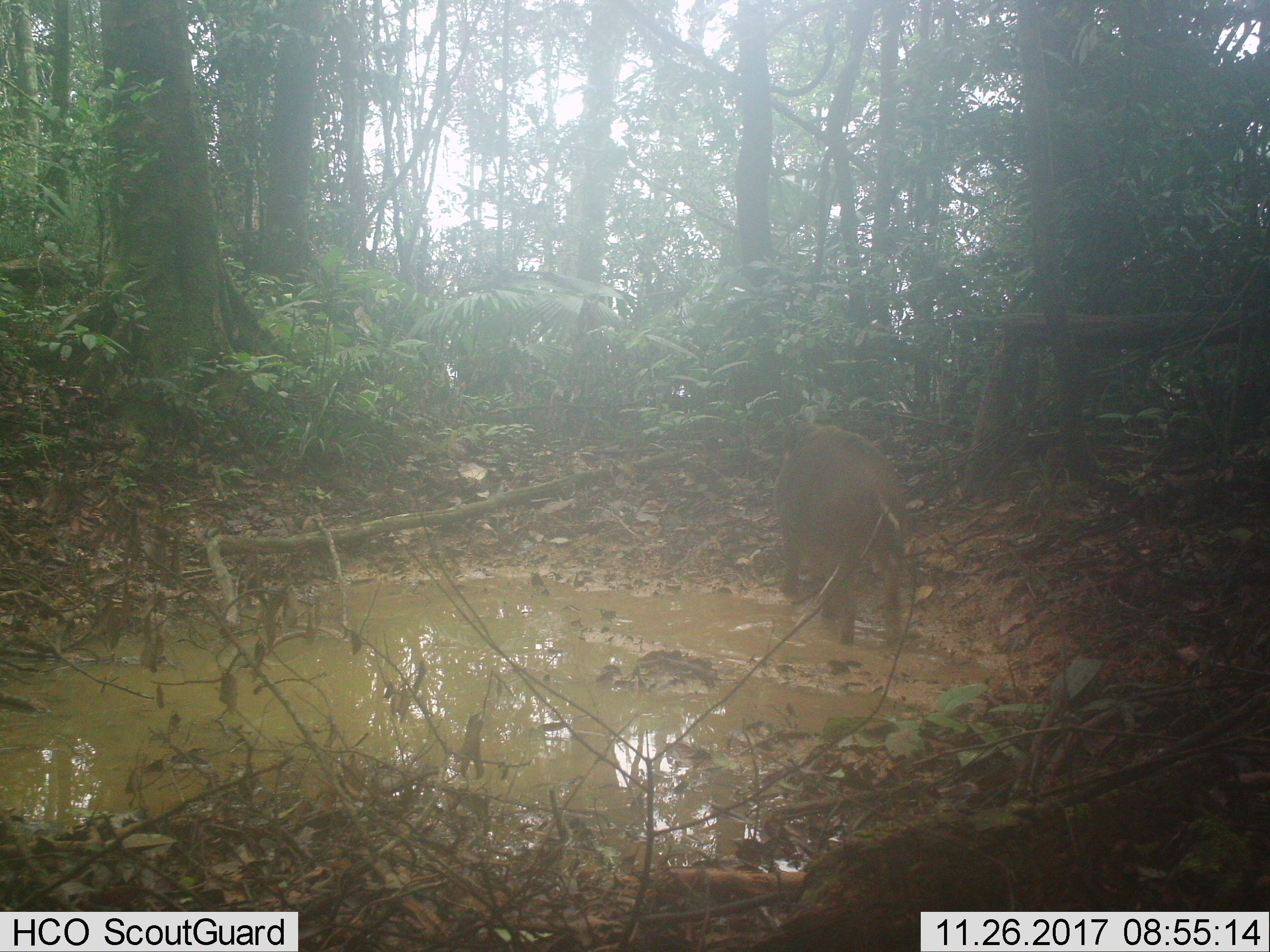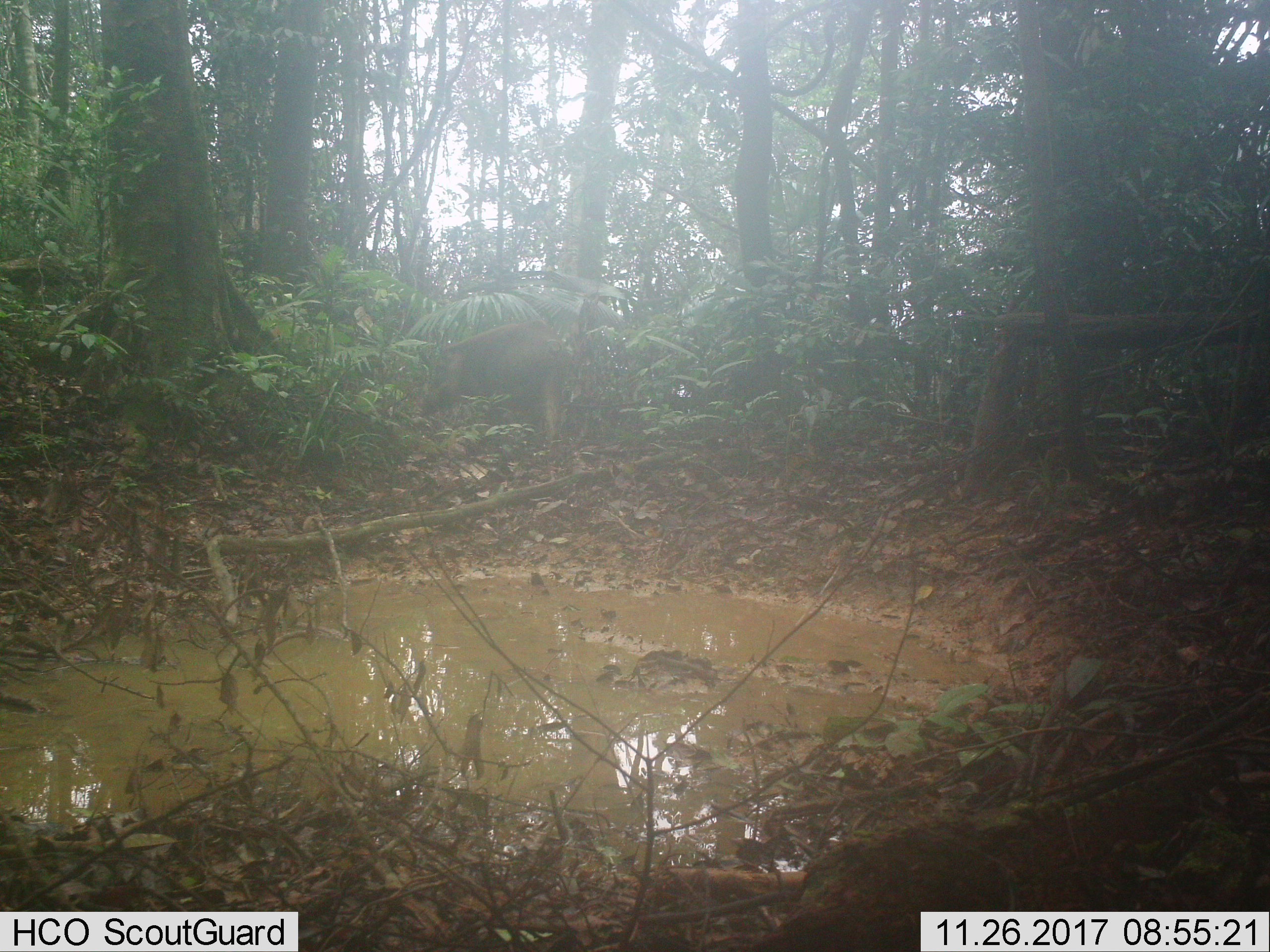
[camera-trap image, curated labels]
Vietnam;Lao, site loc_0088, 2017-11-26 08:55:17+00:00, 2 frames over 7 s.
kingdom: Animalia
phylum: Chordata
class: Mammalia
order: Artiodactyla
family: Suidae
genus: Sus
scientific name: Sus scrofa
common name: eurasian wild pig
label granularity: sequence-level